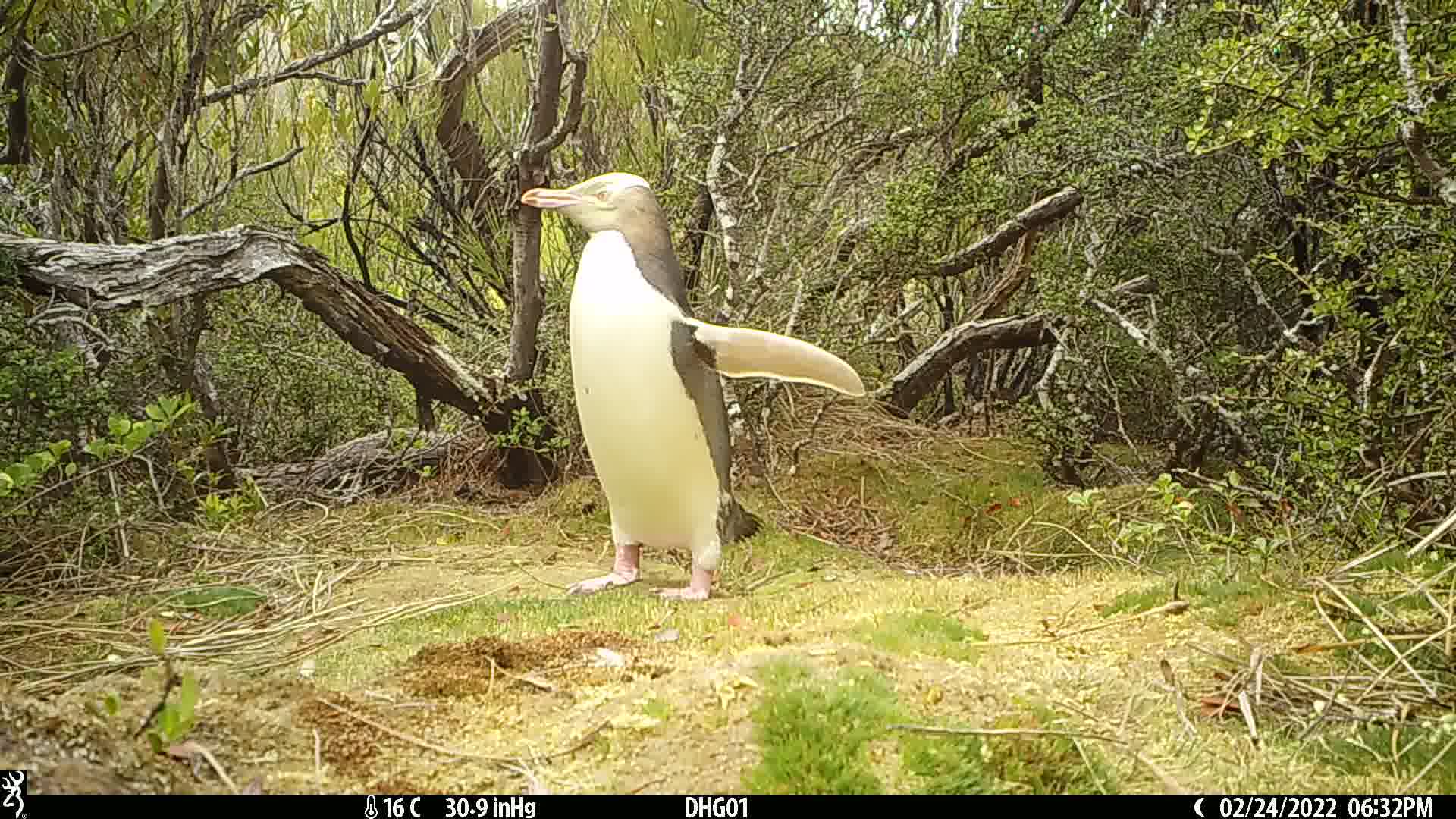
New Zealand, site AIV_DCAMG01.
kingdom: Animalia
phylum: Chordata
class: Aves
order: Sphenisciformes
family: Spheniscidae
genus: Megadyptes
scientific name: Megadyptes antipodes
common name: yellow-eyed penguin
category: yellow eyed penguin